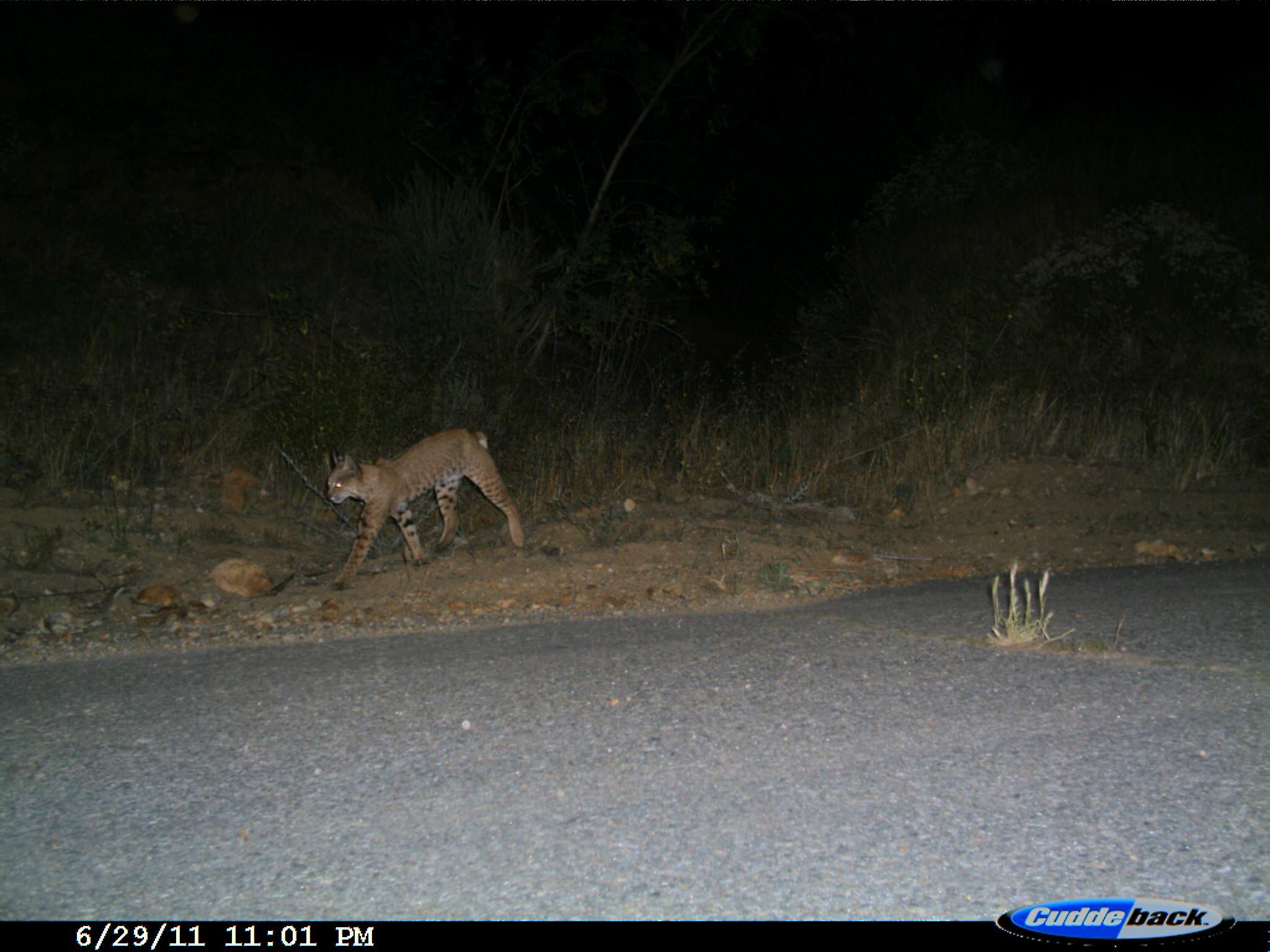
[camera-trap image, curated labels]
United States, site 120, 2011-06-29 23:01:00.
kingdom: Animalia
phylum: Chordata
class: Mammalia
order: Carnivora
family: Felidae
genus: Lynx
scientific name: Lynx rufus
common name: bobcat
Bobcat (Lynx rufus).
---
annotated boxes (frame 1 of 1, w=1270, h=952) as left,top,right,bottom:
bobcat: 308,424,529,598